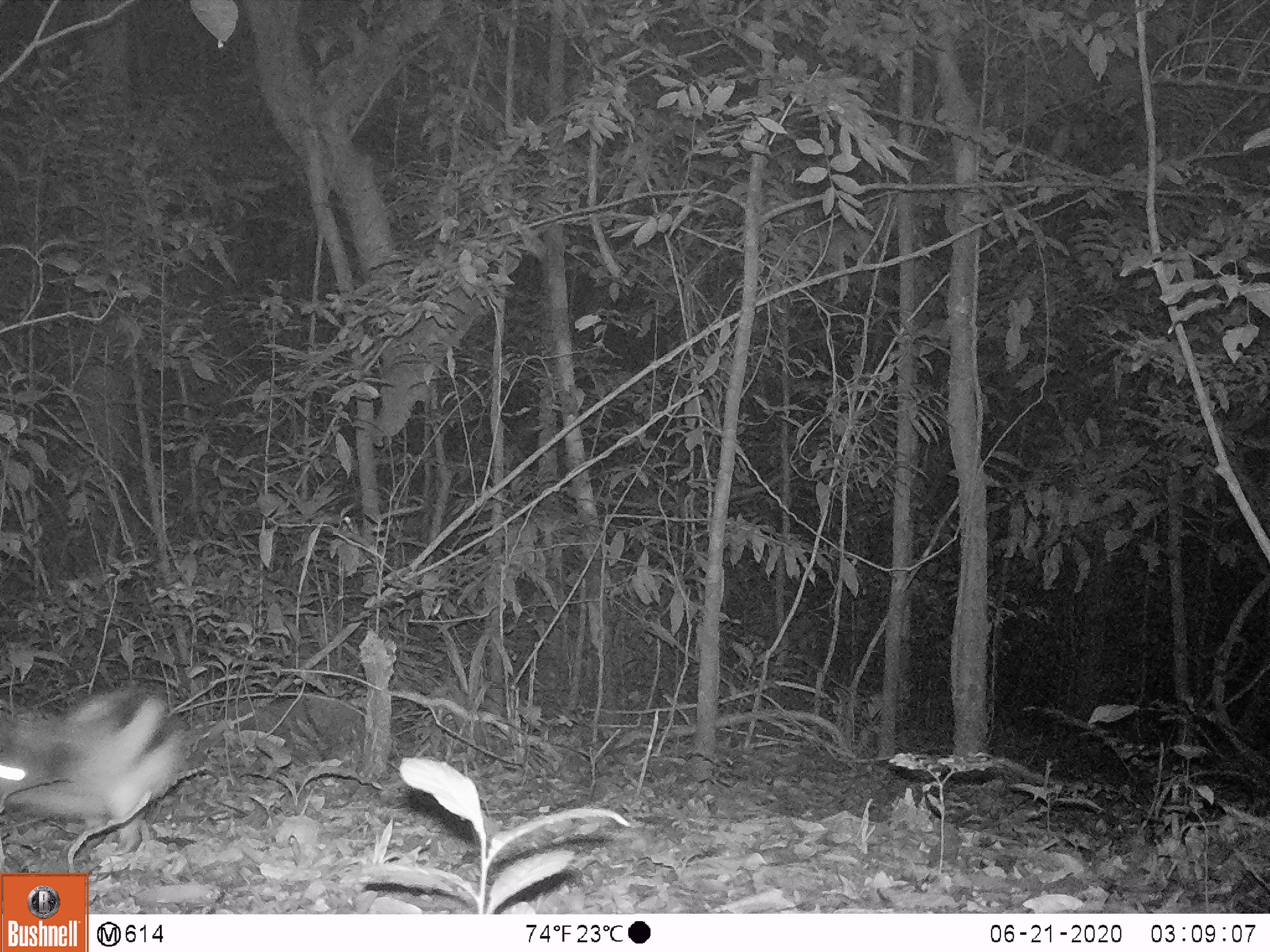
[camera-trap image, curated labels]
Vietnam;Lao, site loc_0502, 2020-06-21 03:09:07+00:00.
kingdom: Animalia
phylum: Chordata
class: Mammalia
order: Lagomorpha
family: Leporidae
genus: Nesolagus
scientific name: Nesolagus timminsi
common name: annamite striped rabbit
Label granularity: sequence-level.